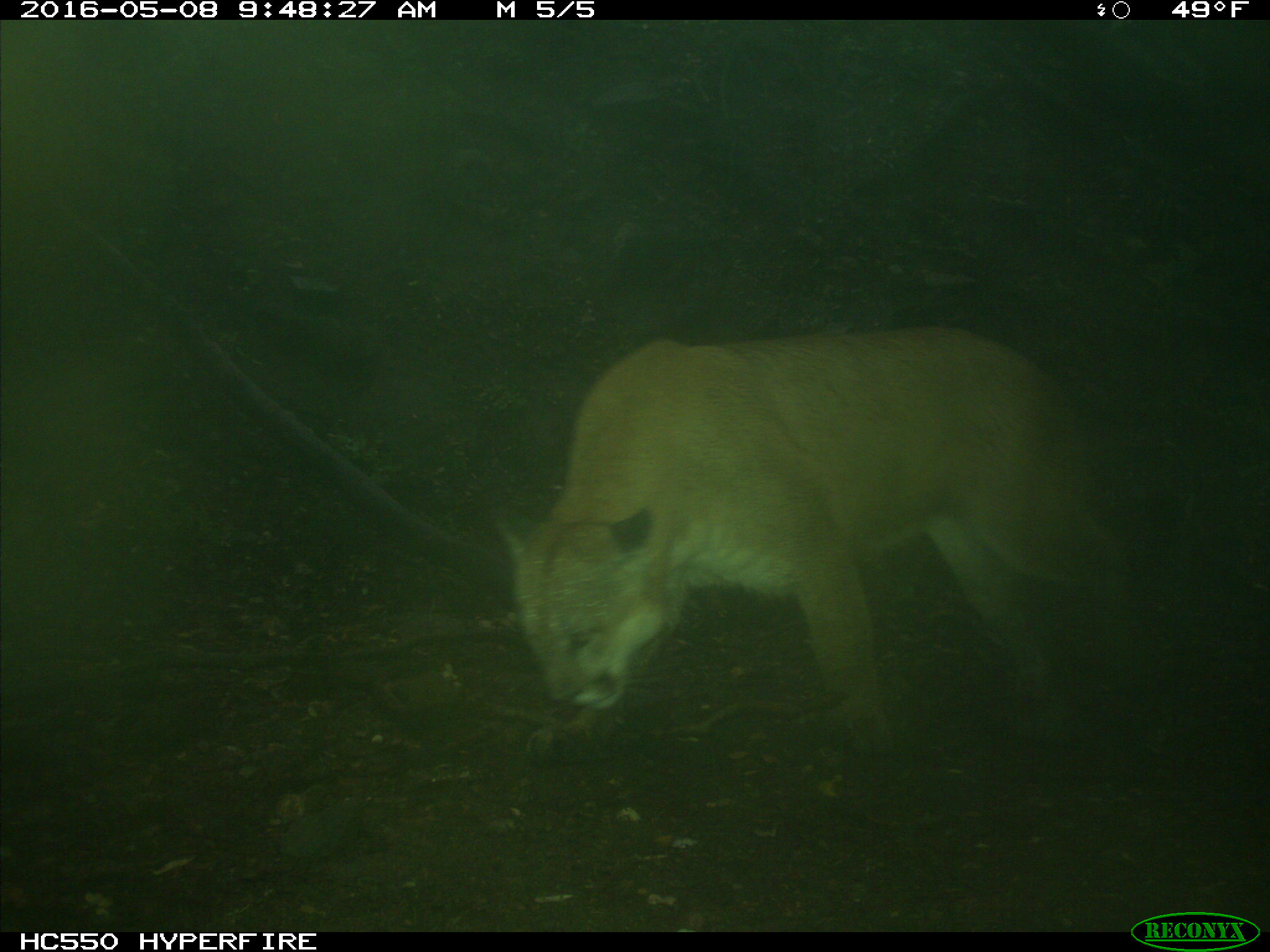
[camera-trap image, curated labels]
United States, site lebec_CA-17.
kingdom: Animalia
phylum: Chordata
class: Mammalia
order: Carnivora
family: Felidae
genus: Puma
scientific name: Puma concolor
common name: mountain lion